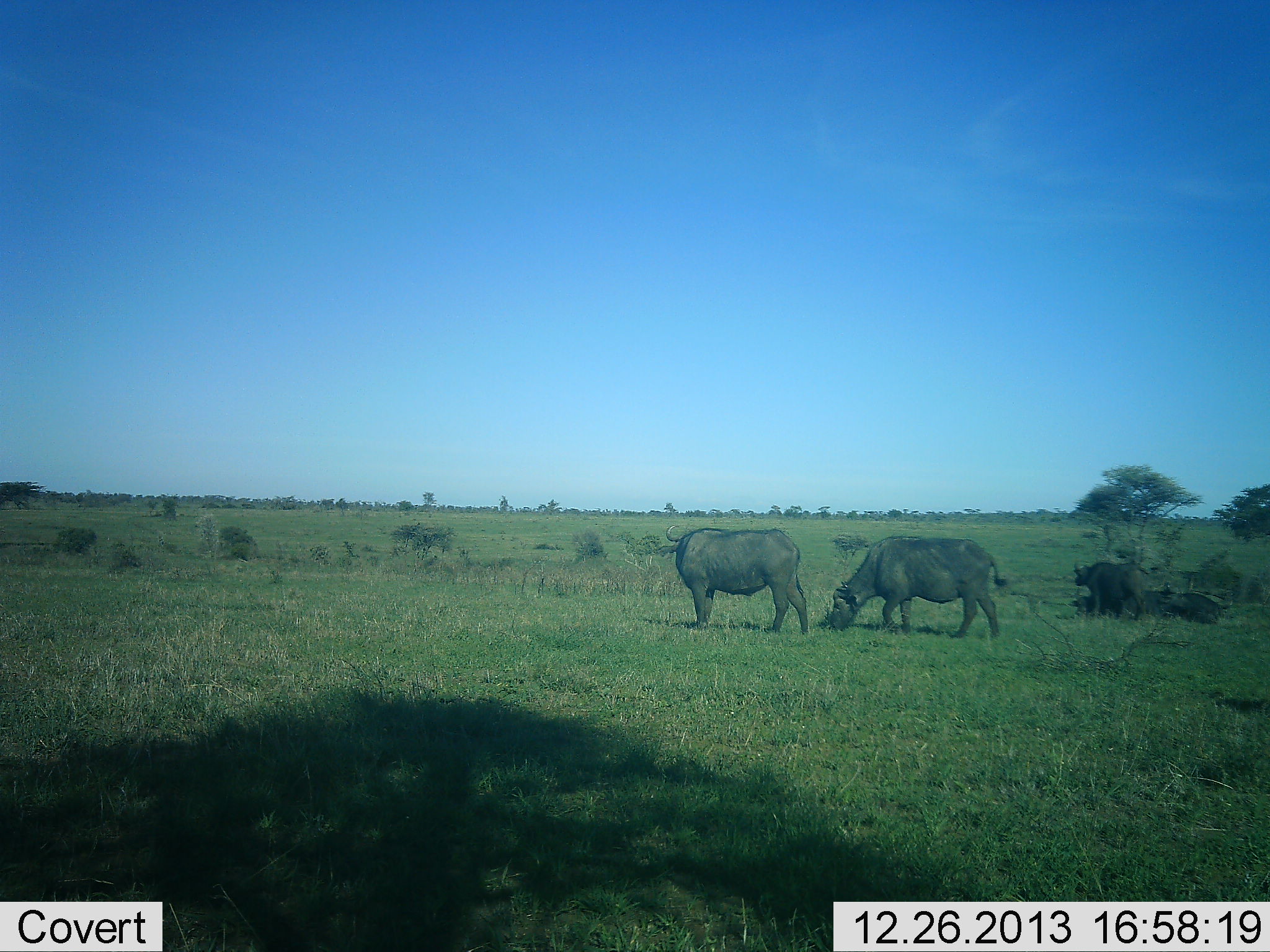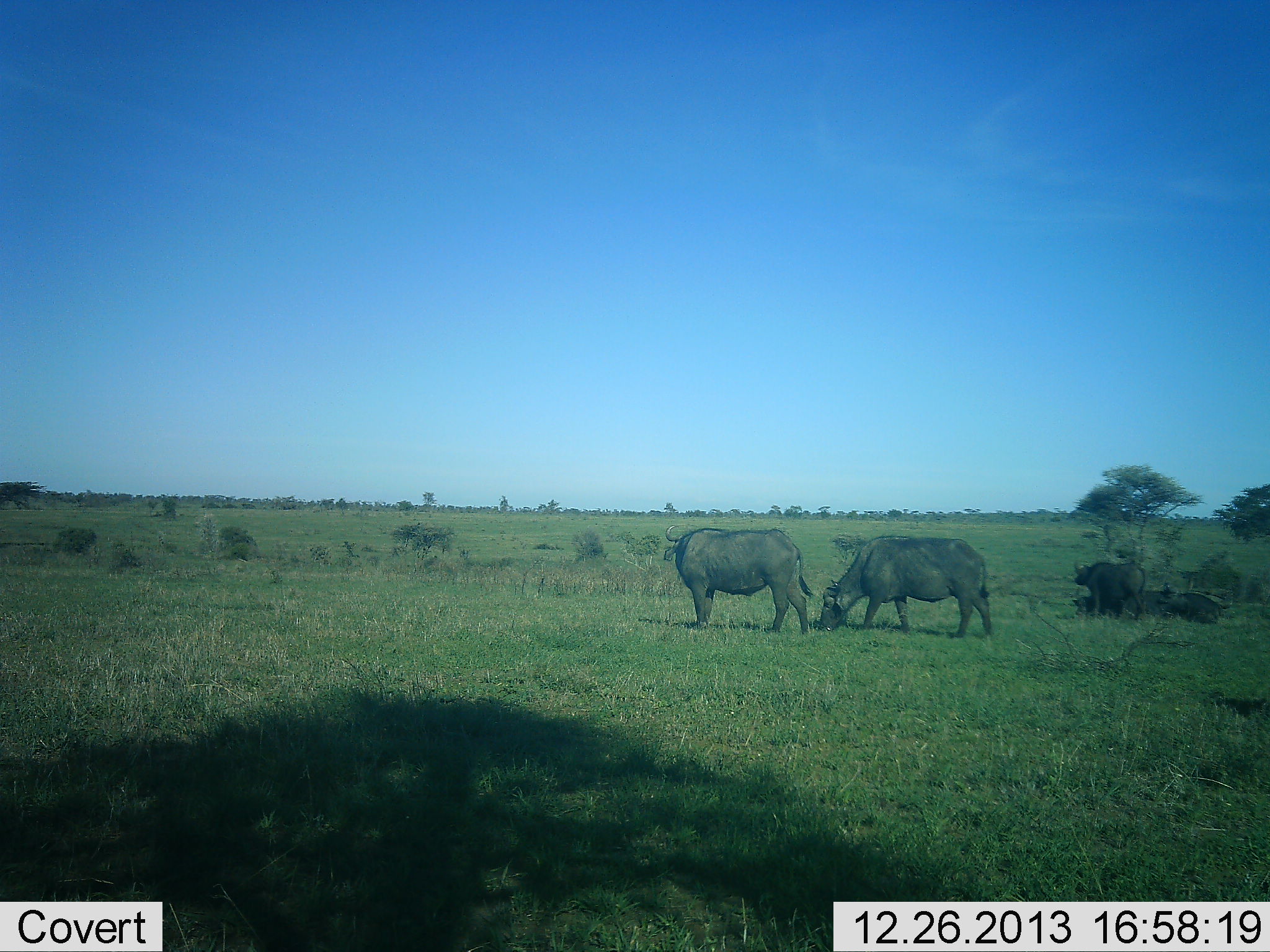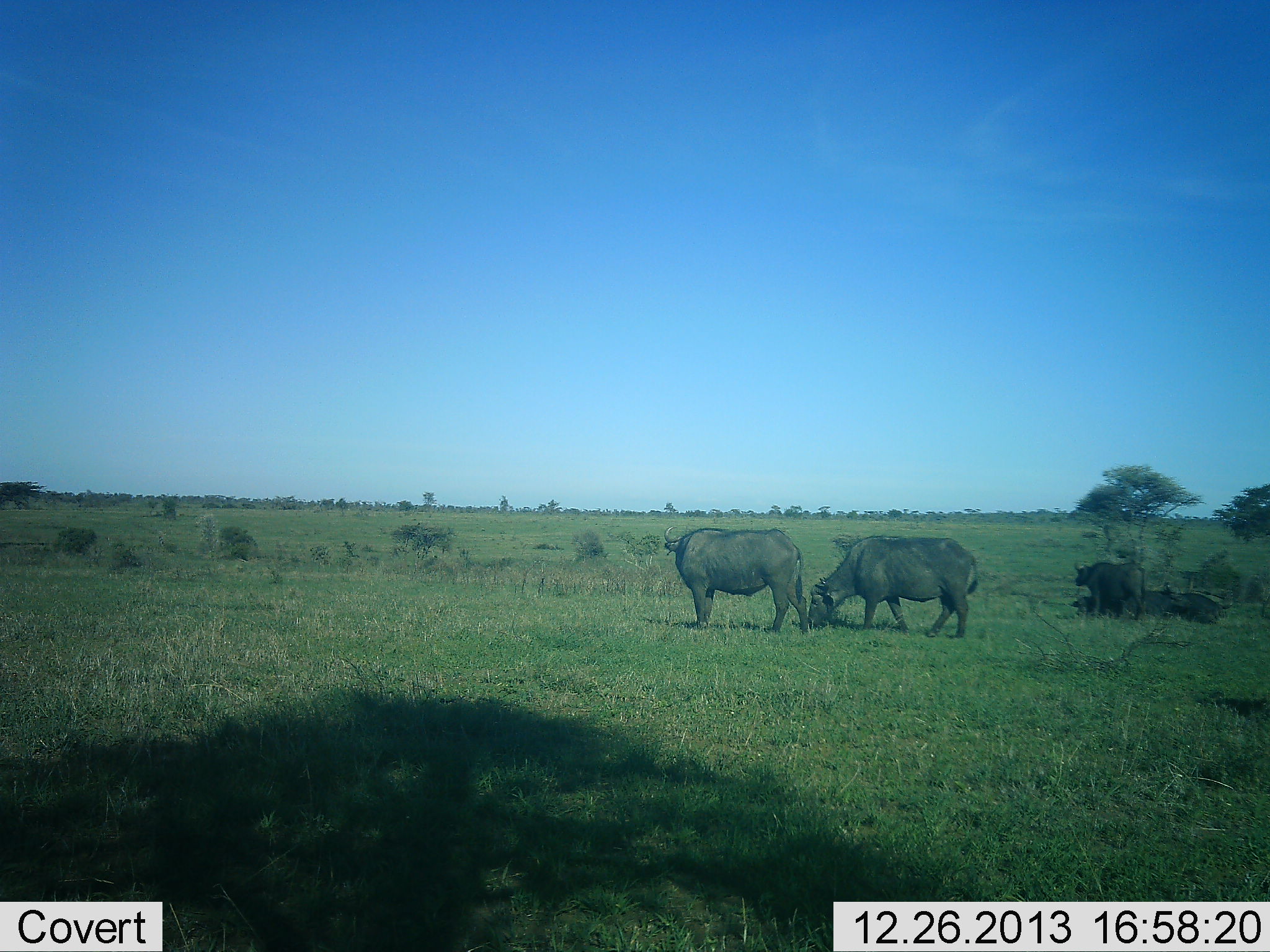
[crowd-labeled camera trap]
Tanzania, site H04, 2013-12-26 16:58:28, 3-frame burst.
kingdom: Animalia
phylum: Chordata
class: Mammalia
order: Artiodactyla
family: Bovidae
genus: Syncerus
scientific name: Syncerus caffer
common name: cape buffalo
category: buffalo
Buffalo (cape buffalo) (Syncerus caffer), count 4. Behavior (volunteer vote fractions): standing 100%, resting 70%, moving 0%, interacting 0%. Young present (vote fraction): 0%. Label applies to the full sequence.